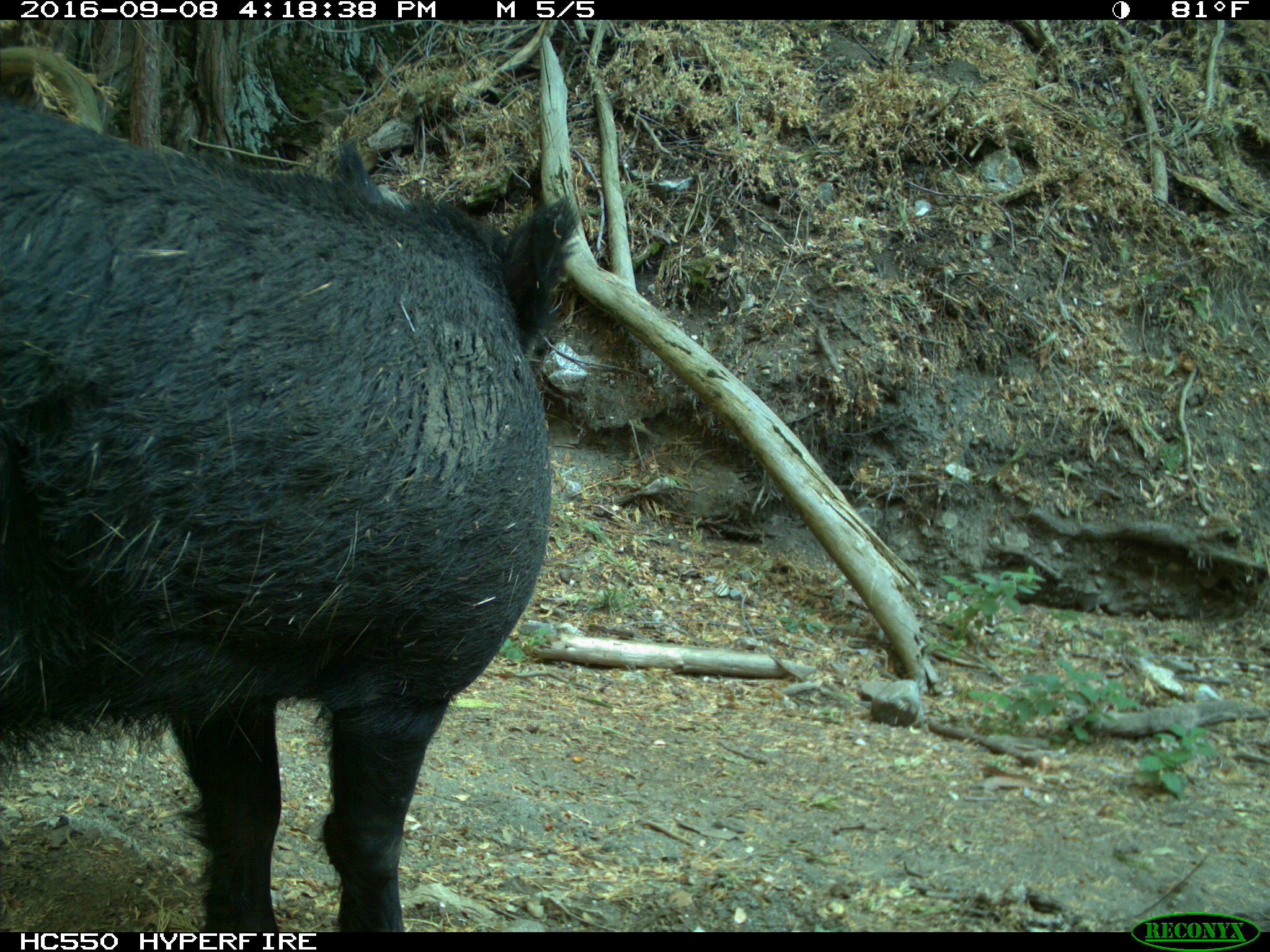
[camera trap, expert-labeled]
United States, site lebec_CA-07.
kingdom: Animalia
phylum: Chordata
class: Mammalia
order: Artiodactyla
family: Suidae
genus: Sus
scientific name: Sus scrofa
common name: wild boar